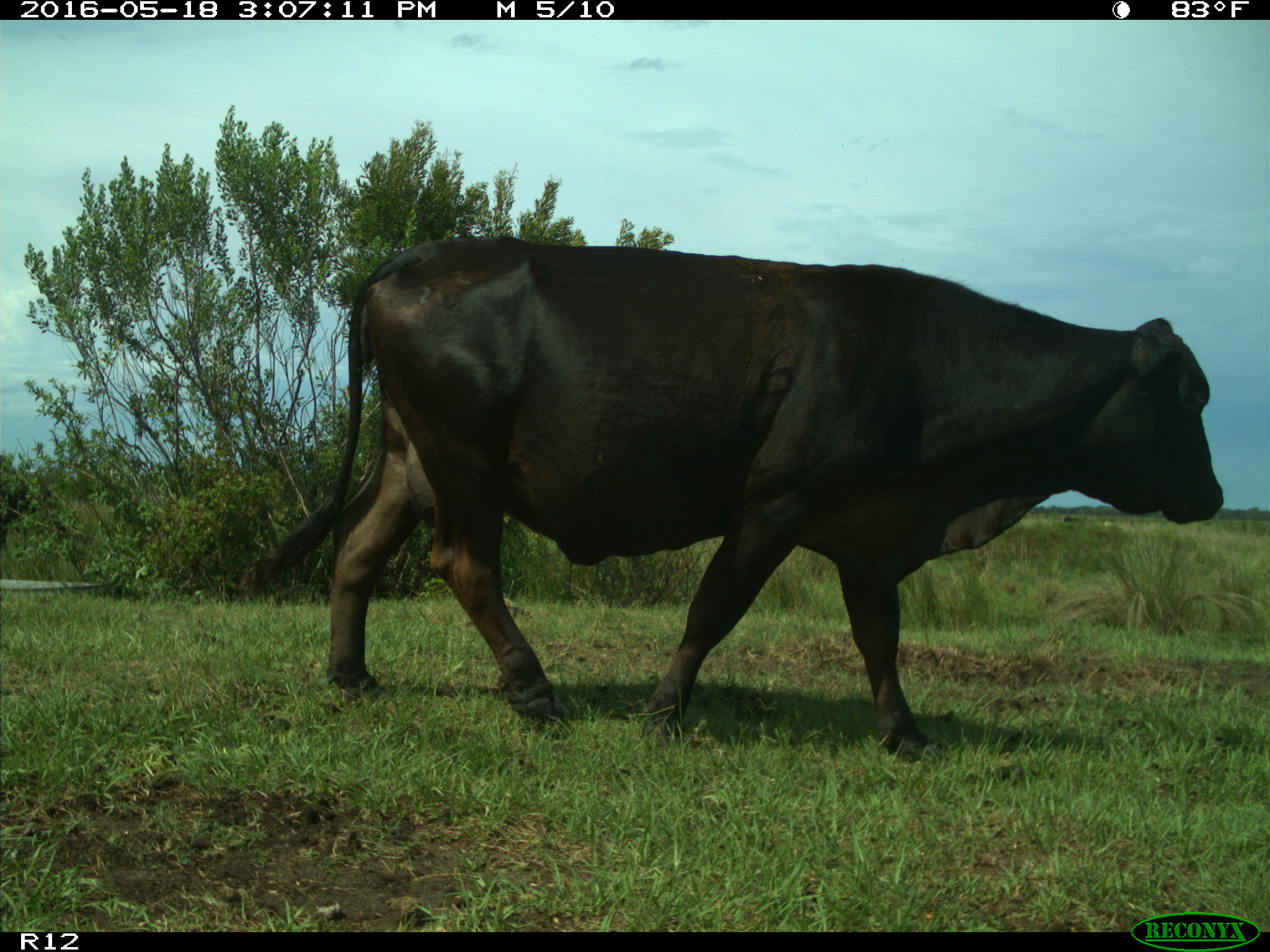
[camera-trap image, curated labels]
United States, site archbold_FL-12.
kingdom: Animalia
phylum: Chordata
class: Mammalia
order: Artiodactyla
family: Bovidae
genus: Bos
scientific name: Bos taurus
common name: domestic cow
Bos taurus (domestic cow).